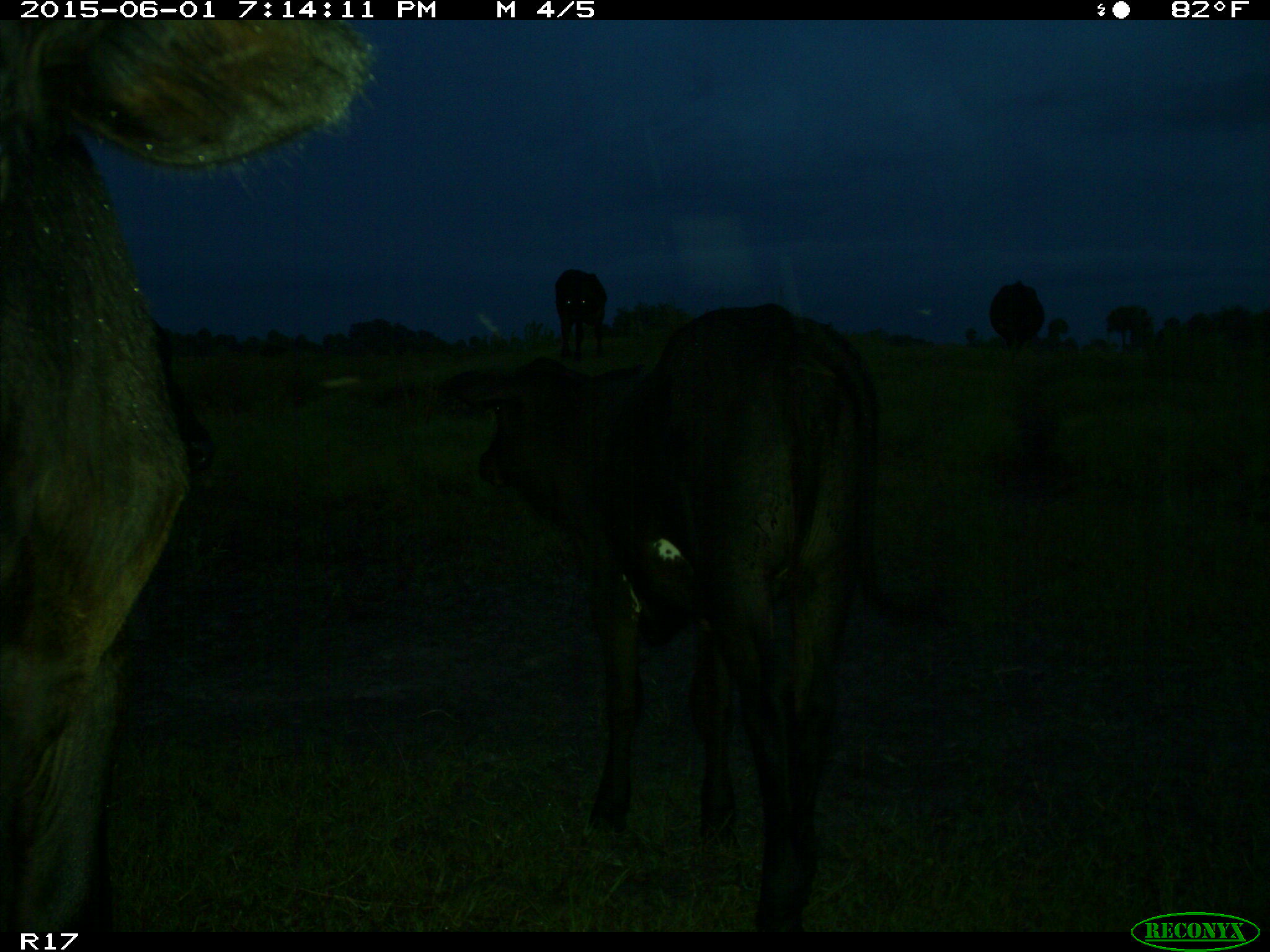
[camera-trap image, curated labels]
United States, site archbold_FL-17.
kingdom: Animalia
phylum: Chordata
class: Mammalia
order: Artiodactyla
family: Bovidae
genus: Bos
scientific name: Bos taurus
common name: domestic cow